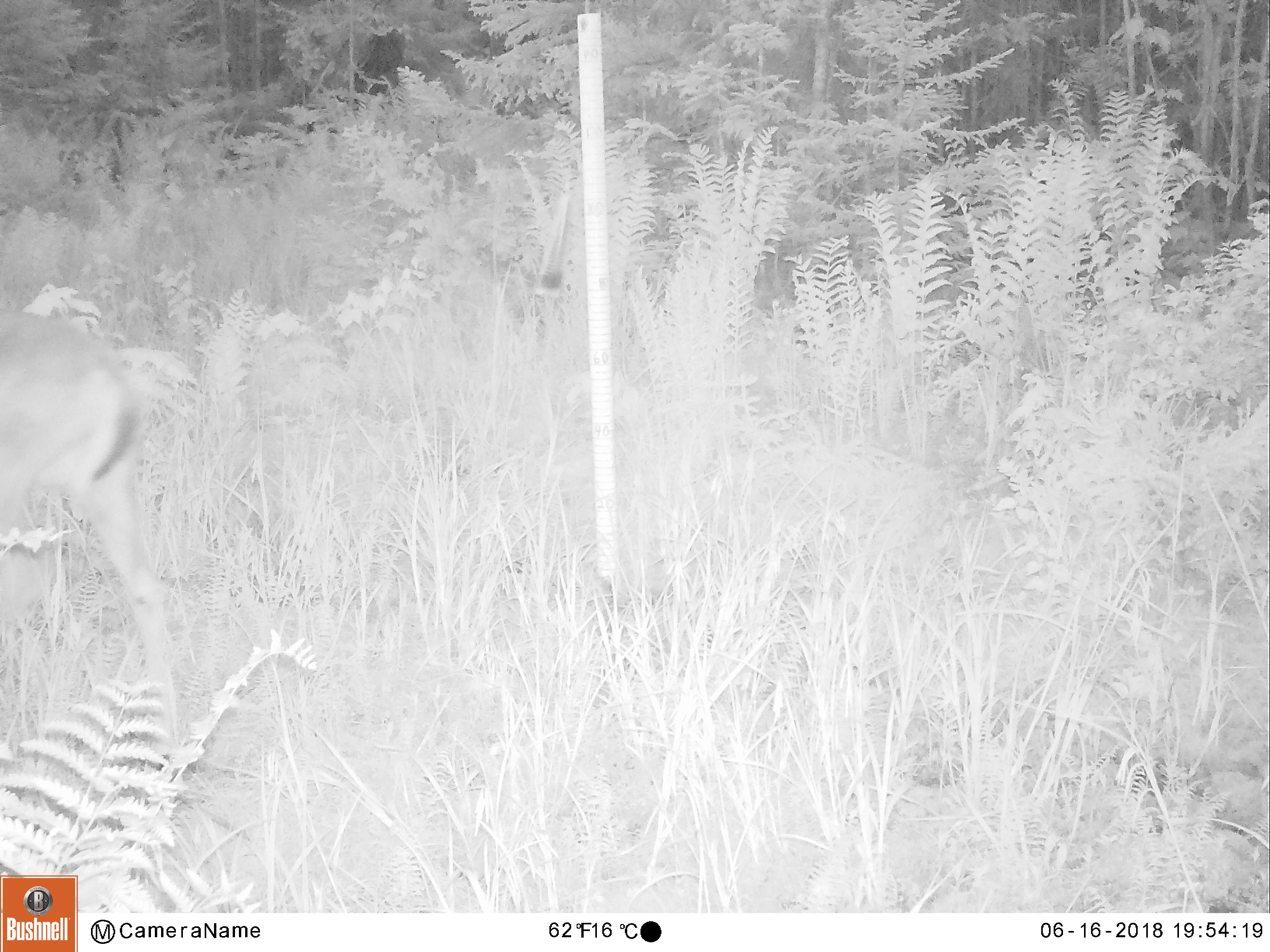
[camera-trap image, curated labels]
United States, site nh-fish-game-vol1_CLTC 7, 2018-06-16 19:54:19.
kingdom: Animalia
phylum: Chordata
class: Mammalia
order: Artiodactyla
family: Cervidae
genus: Odocoileus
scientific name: Odocoileus virginianus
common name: white-tailed deer